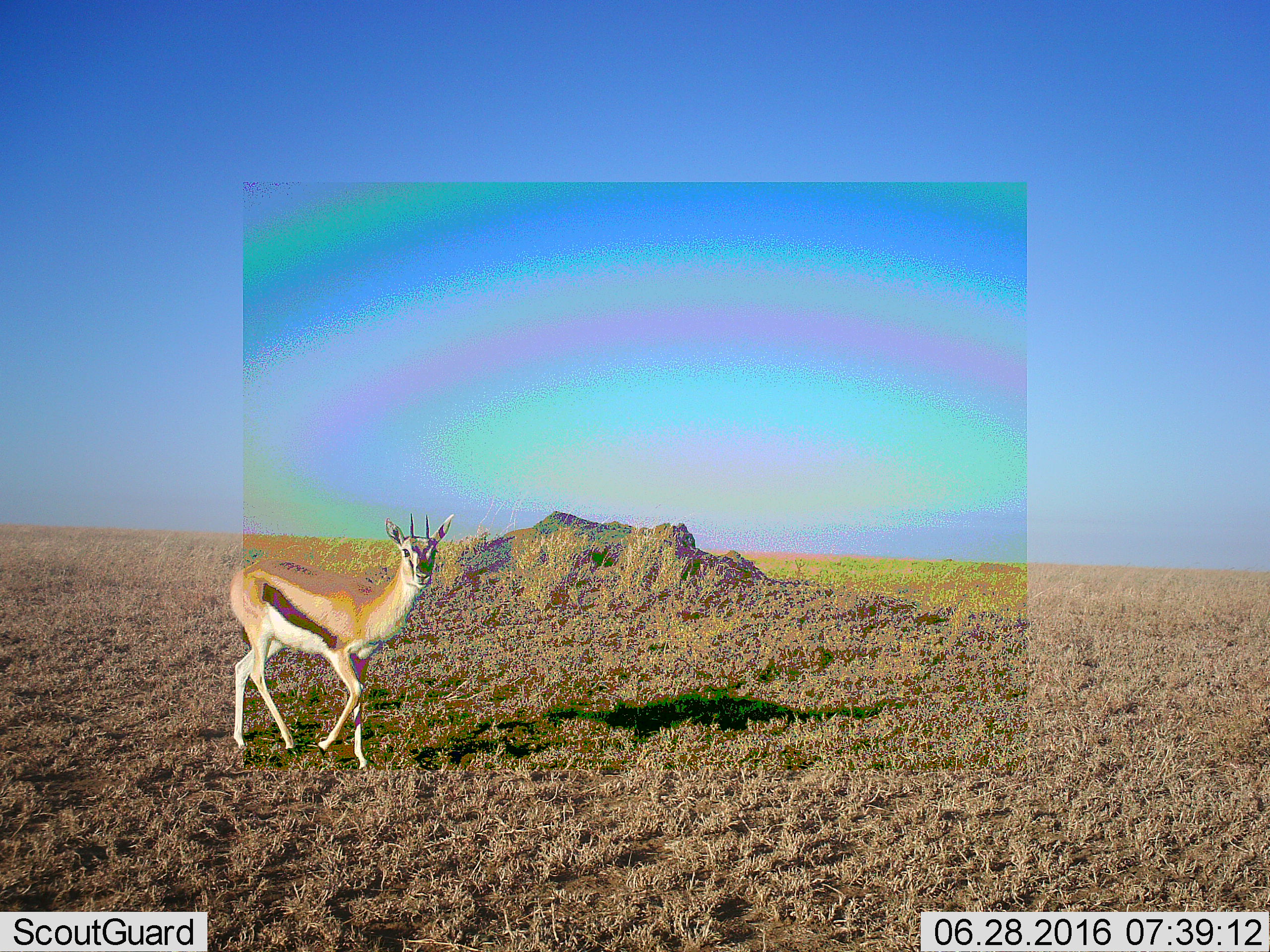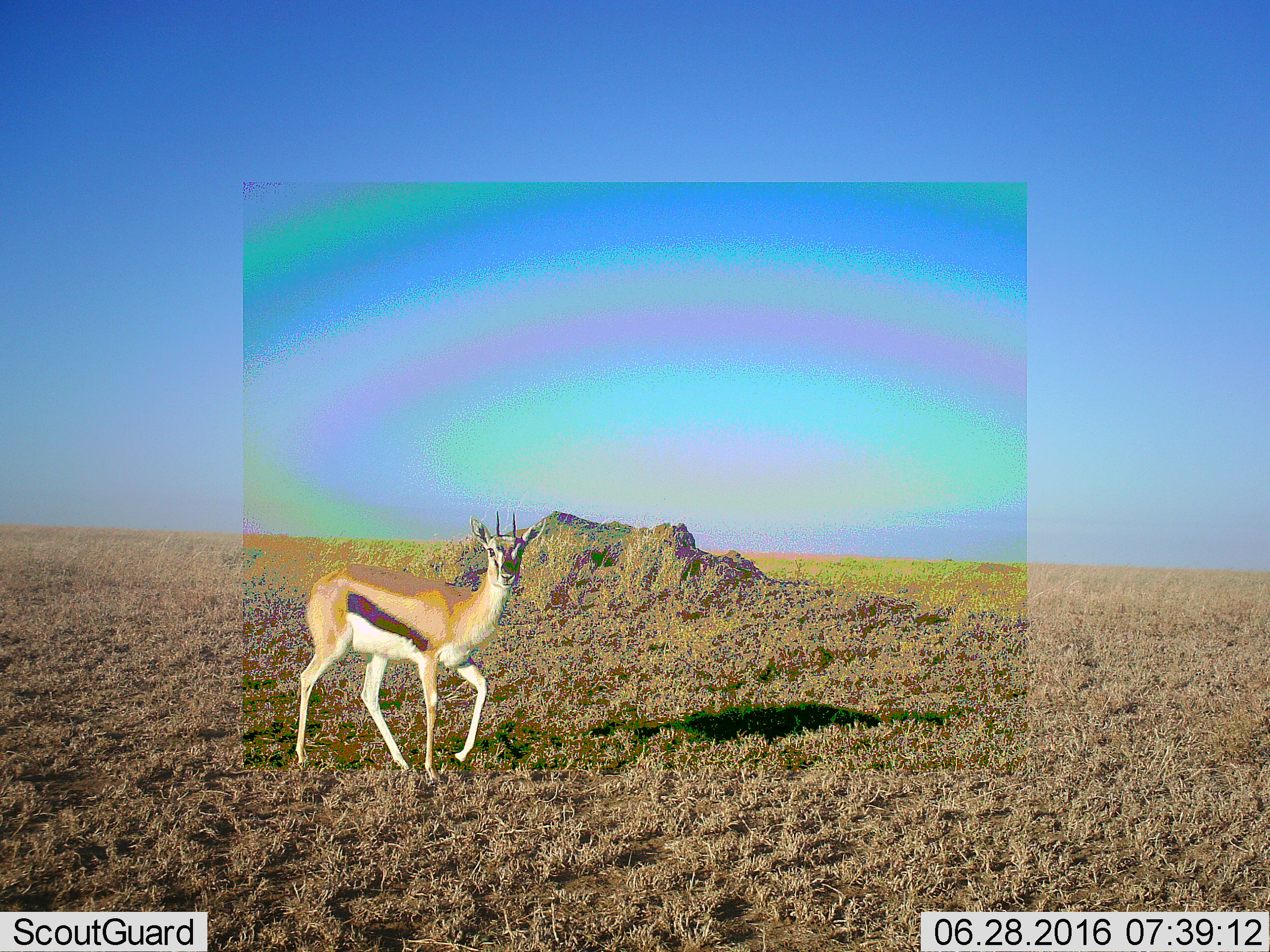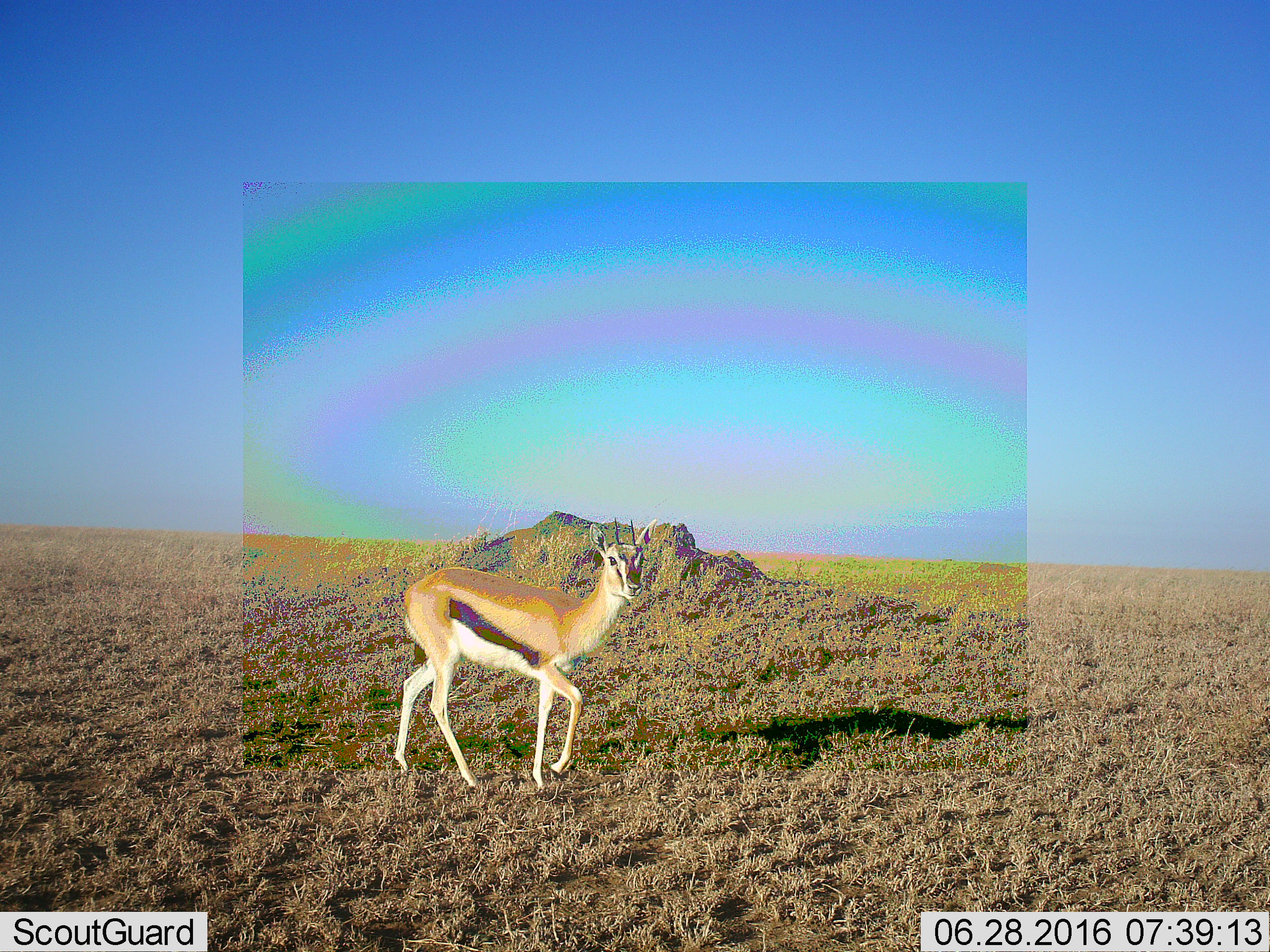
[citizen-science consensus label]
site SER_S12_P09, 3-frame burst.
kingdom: Animalia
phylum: Chordata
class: Mammalia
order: Artiodactyla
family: Bovidae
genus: Eudorcas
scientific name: Eudorcas thomsonii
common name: thomson's gazelle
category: gazellethomsons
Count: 1.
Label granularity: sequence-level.